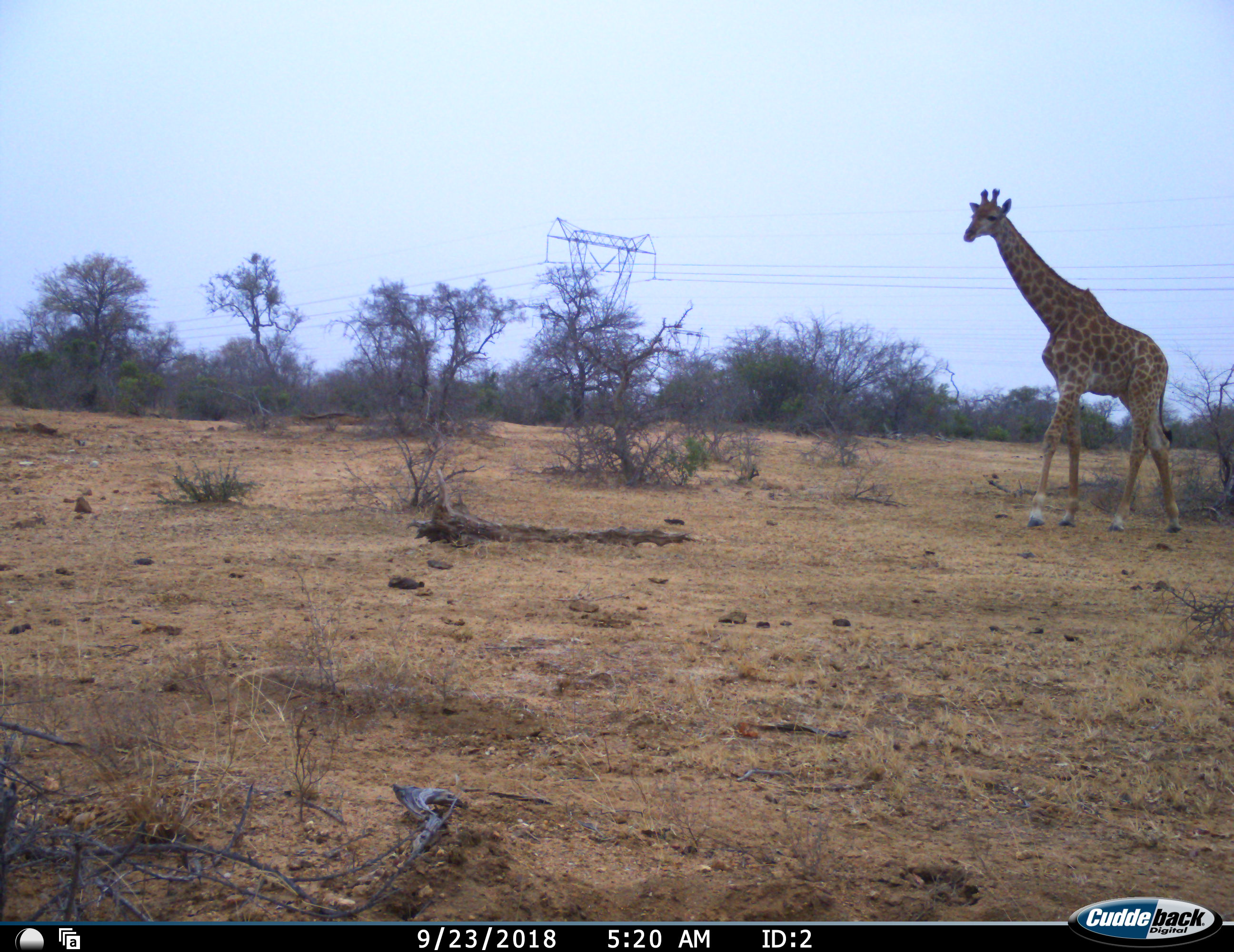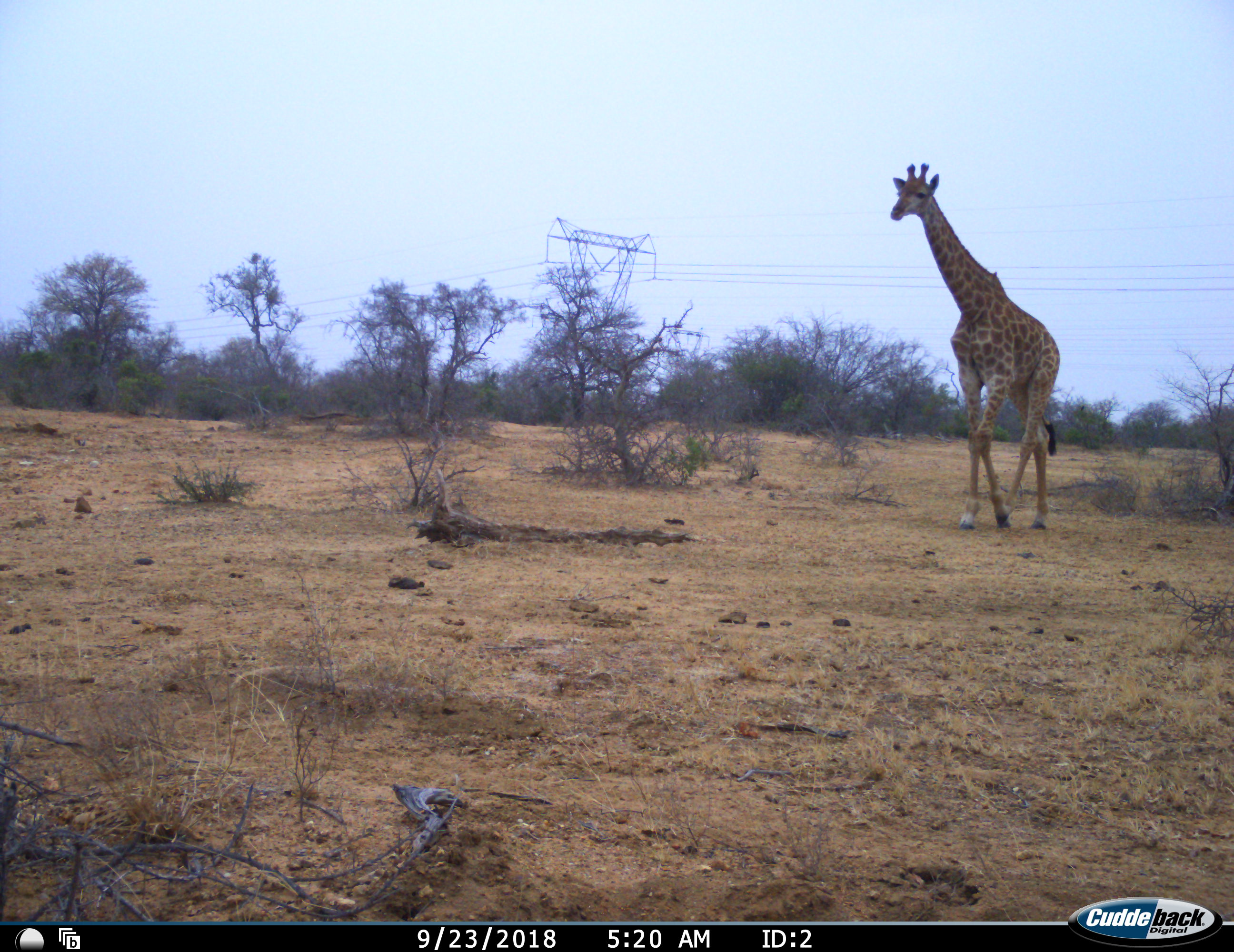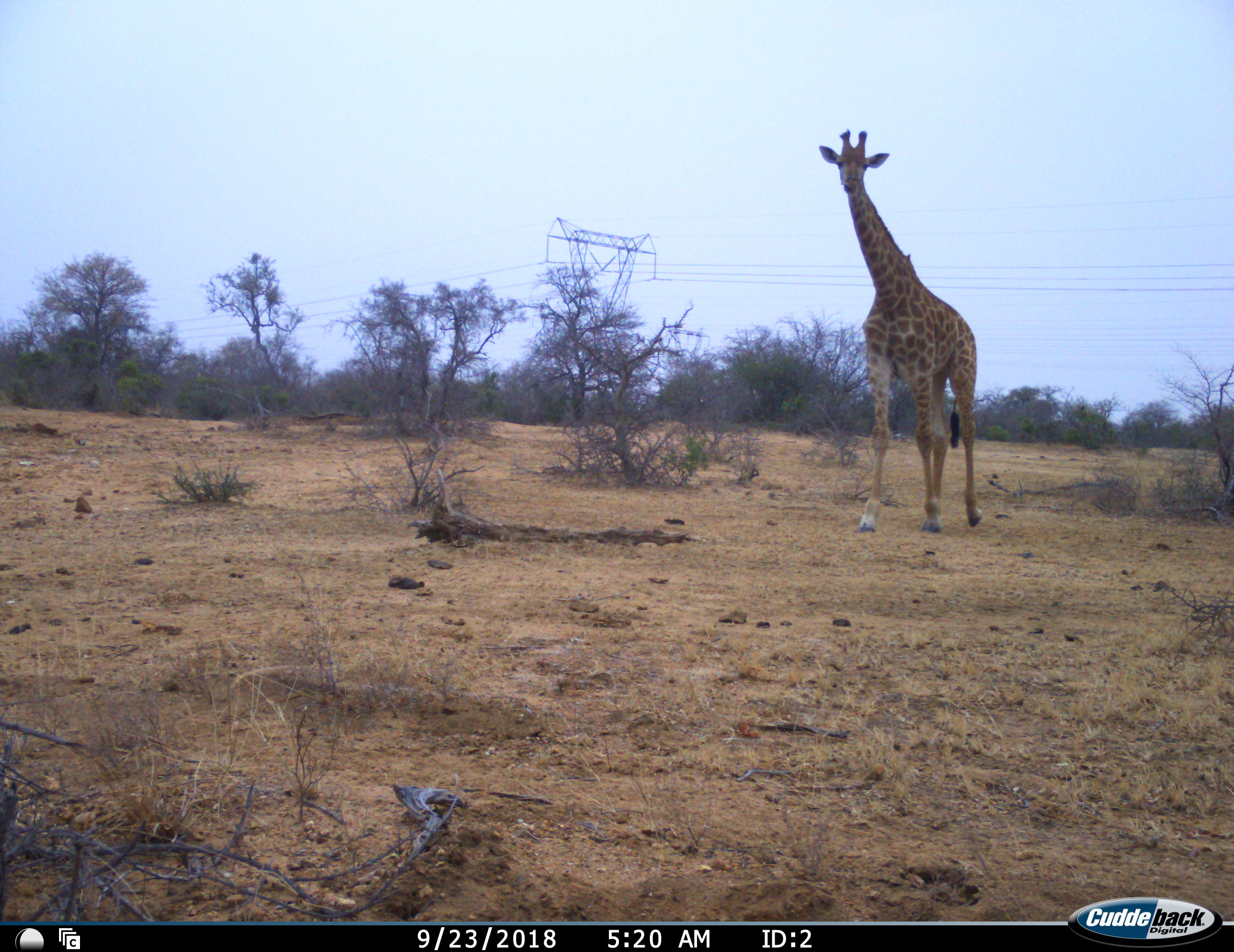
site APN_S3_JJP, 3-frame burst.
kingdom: Animalia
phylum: Chordata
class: Mammalia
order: Artiodactyla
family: Giraffidae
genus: Giraffa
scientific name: Giraffa camelopardalis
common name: giraffe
Giraffe (Giraffa camelopardalis), count 1. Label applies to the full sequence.